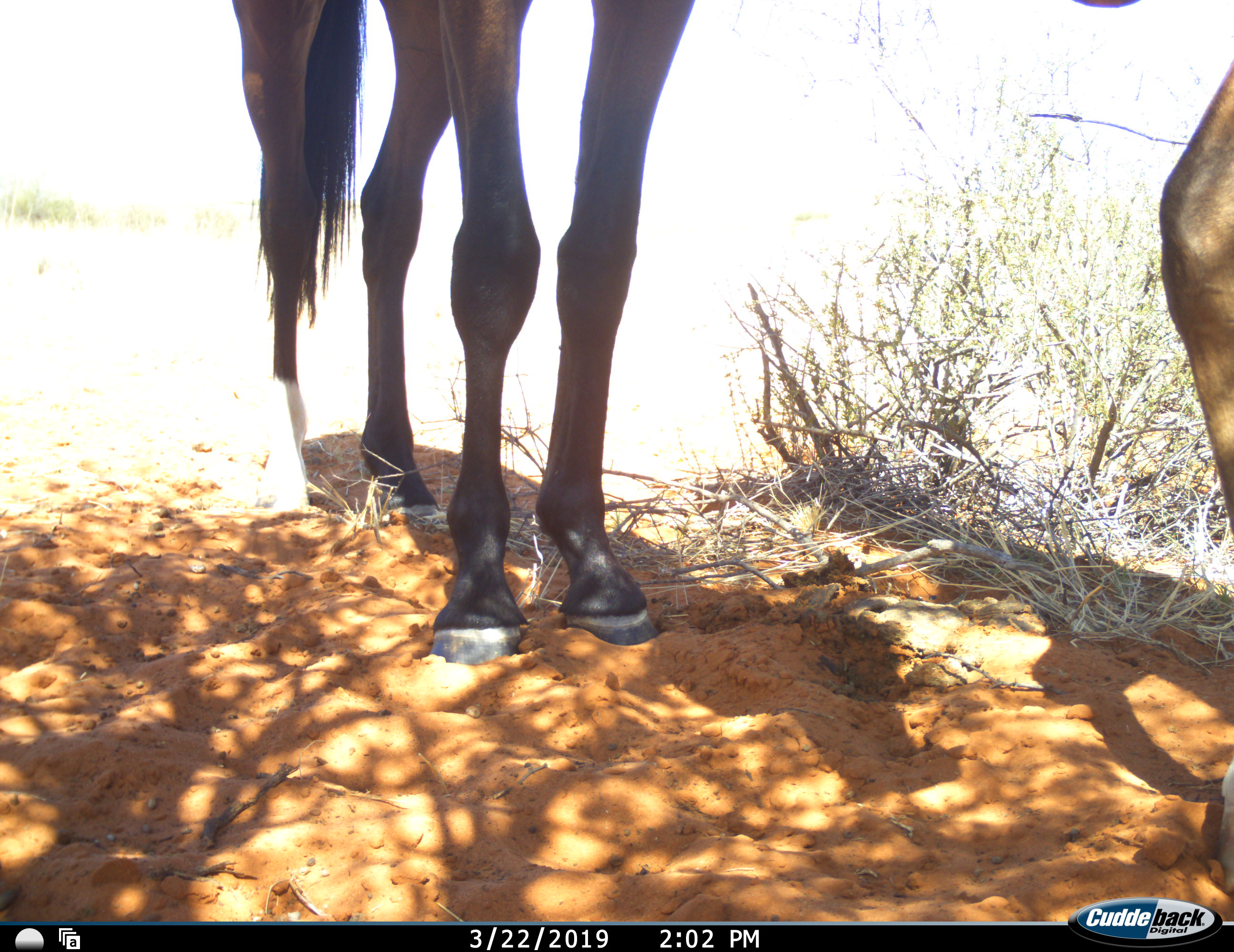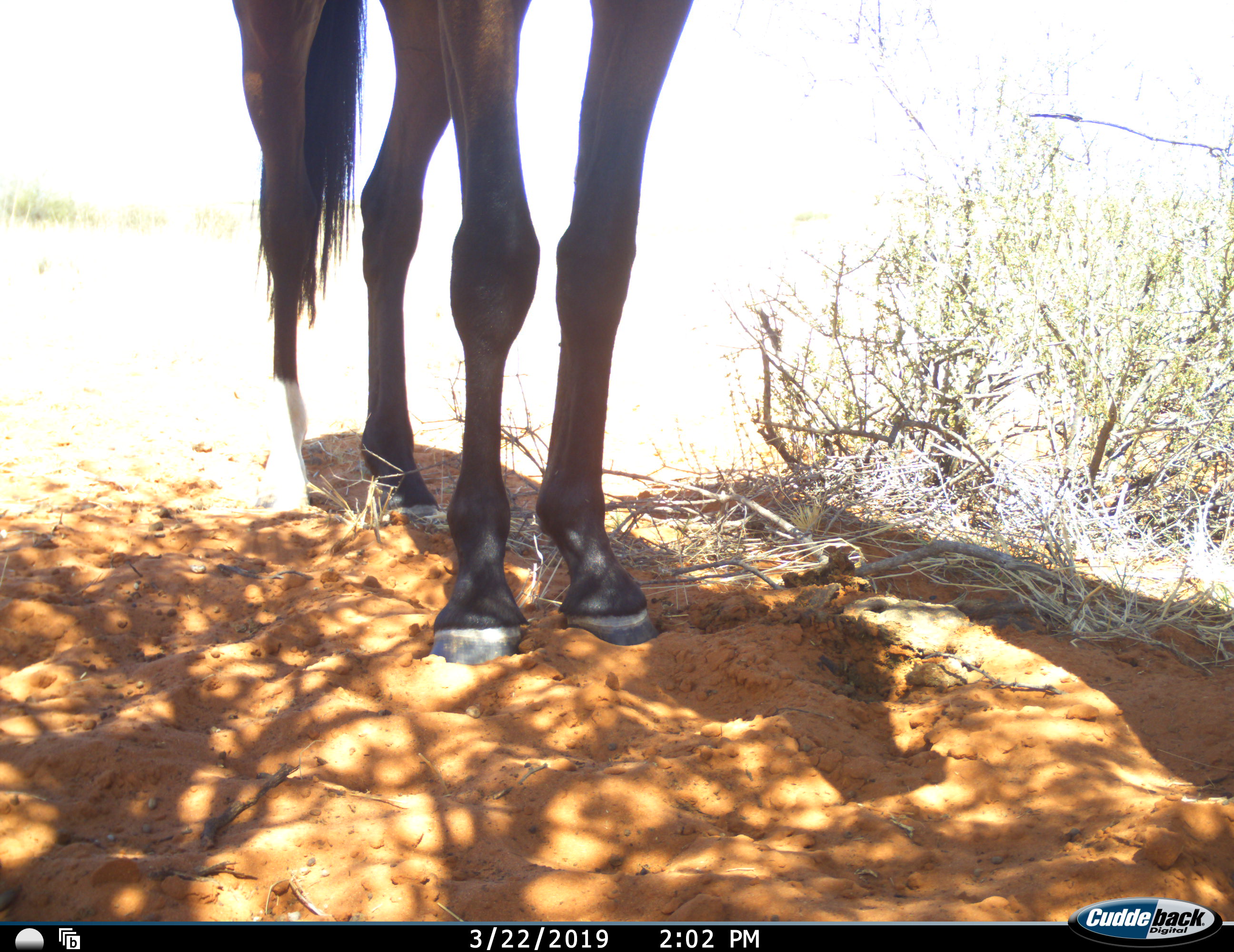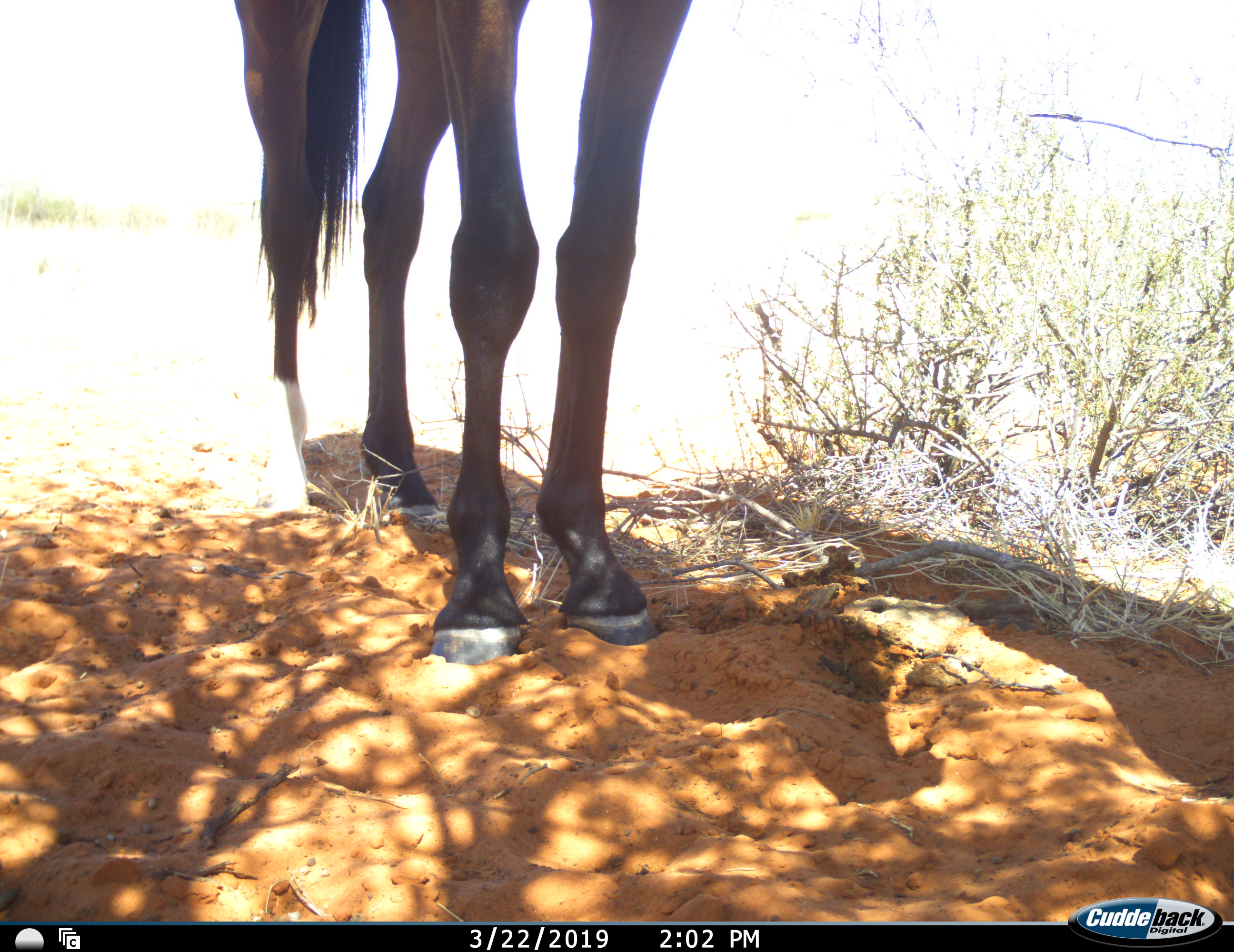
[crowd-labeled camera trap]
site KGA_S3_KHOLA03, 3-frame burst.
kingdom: Animalia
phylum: Chordata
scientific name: Vertebrata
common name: domestic animal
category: domesticanimal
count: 2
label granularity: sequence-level